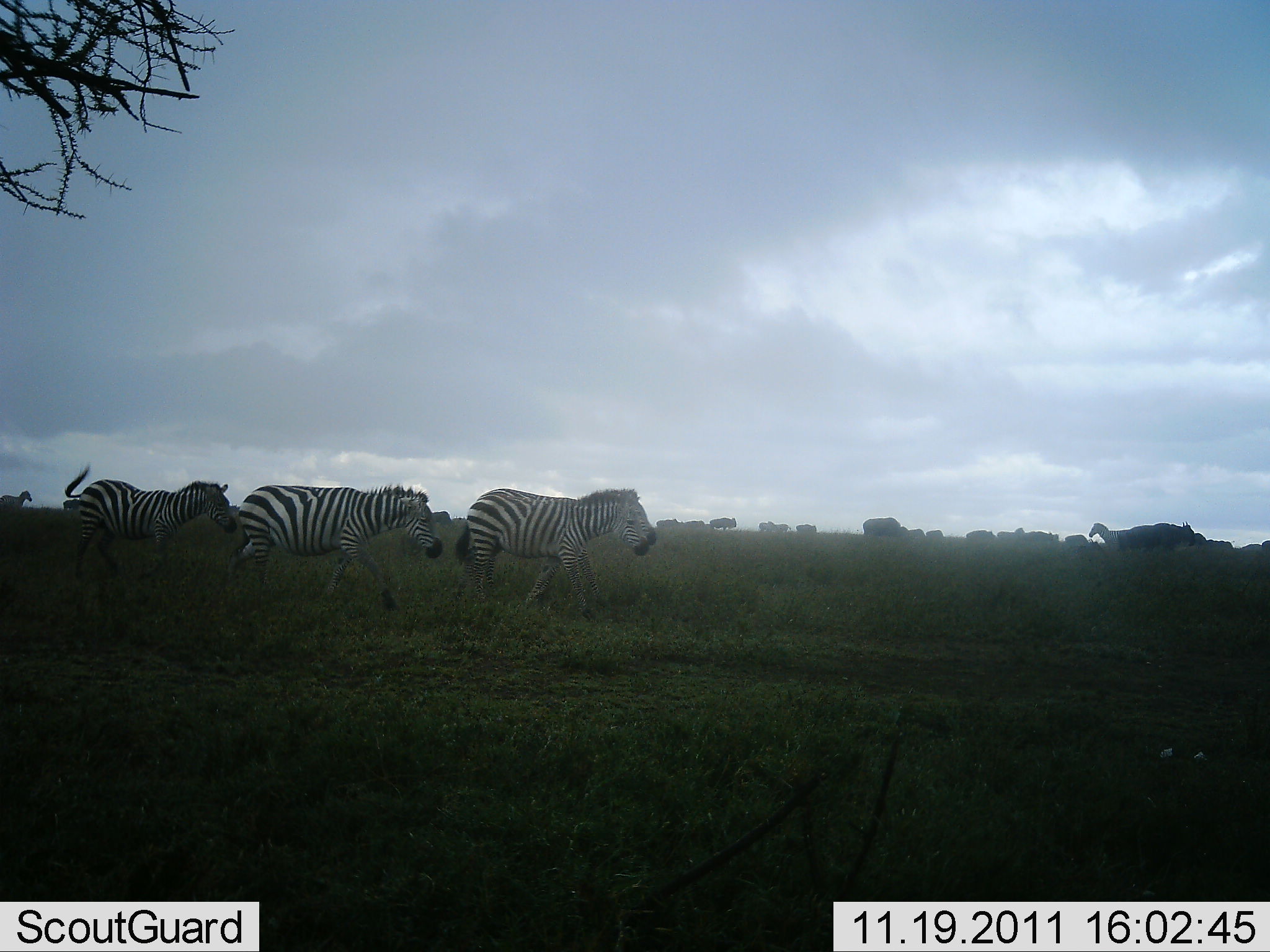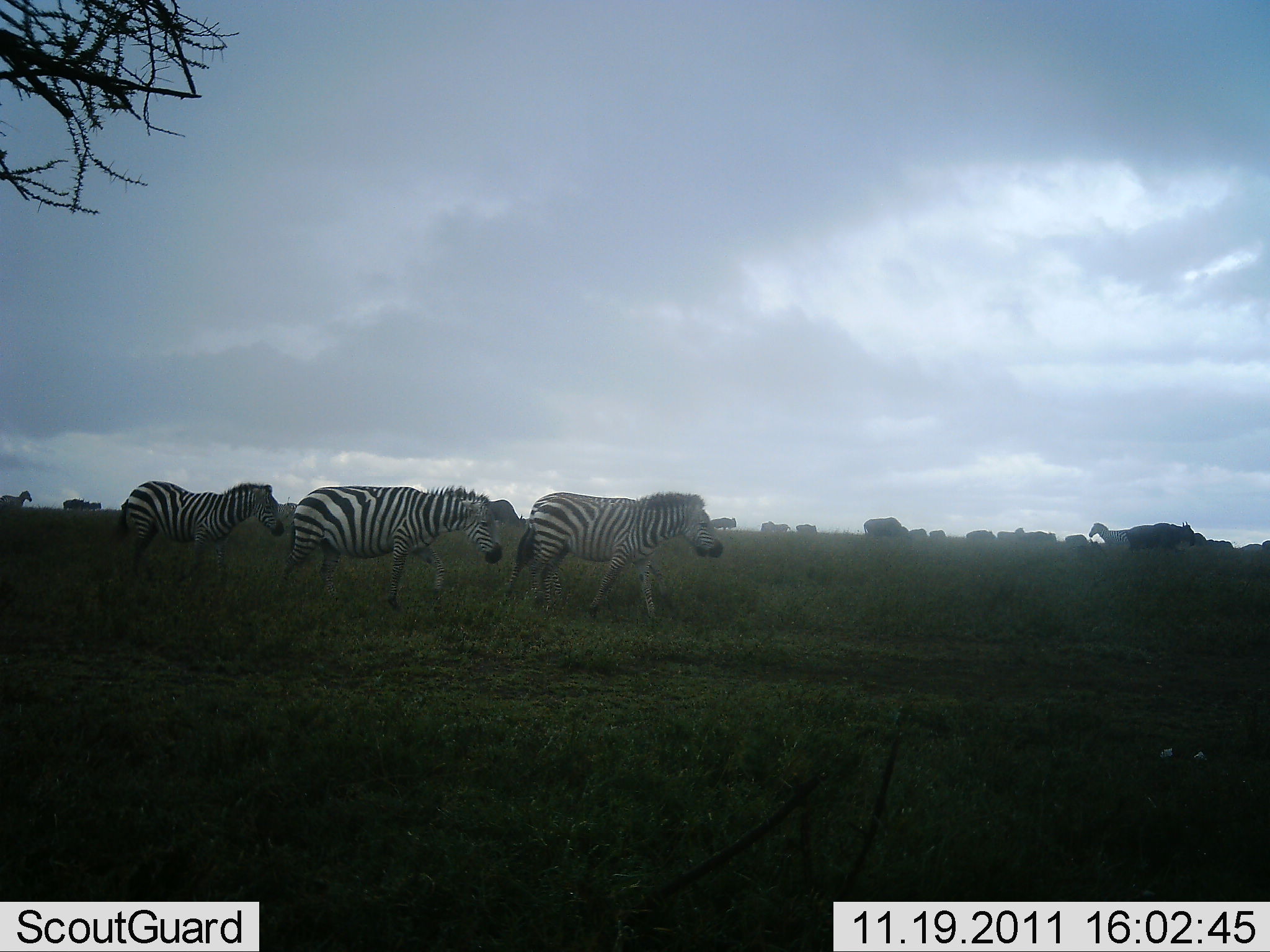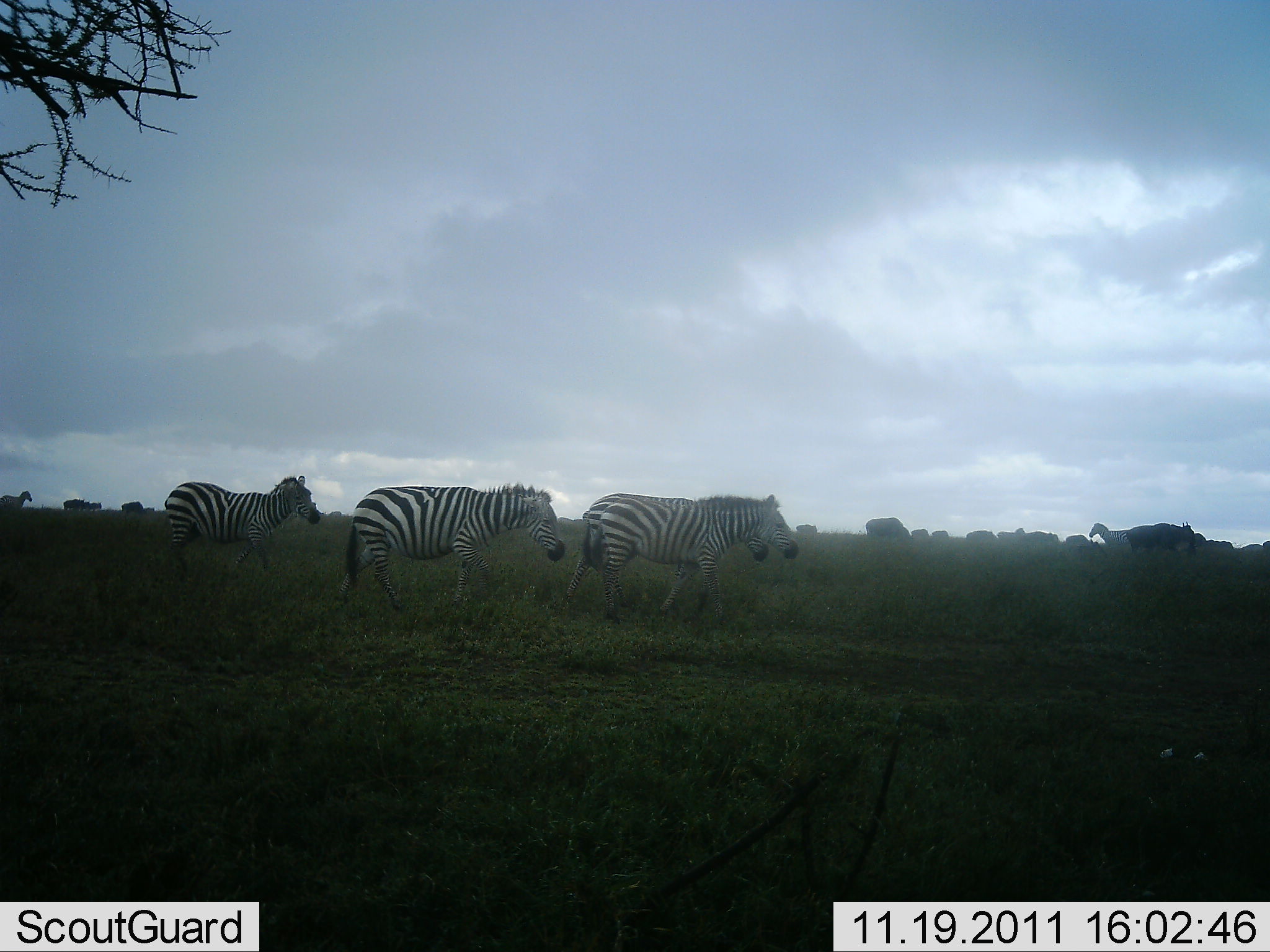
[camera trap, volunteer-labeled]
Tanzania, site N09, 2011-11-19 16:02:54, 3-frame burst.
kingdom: Animalia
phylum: Chordata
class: Mammalia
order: Perissodactyla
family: Equidae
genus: Equus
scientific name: Equus quagga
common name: plains zebra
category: zebra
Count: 5.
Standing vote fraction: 26%.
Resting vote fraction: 0%.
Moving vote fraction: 100%.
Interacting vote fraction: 0%.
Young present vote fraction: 0%.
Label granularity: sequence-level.